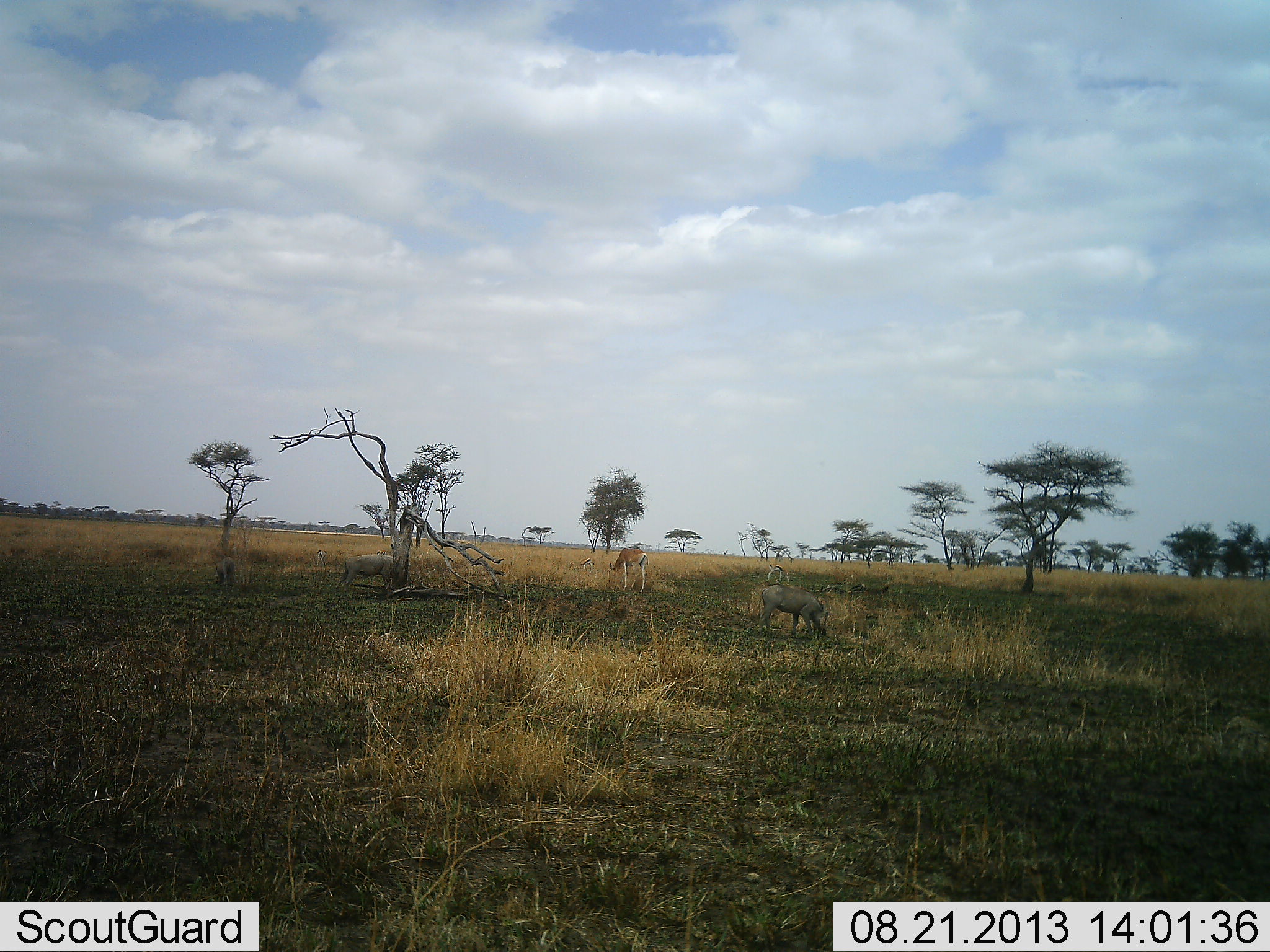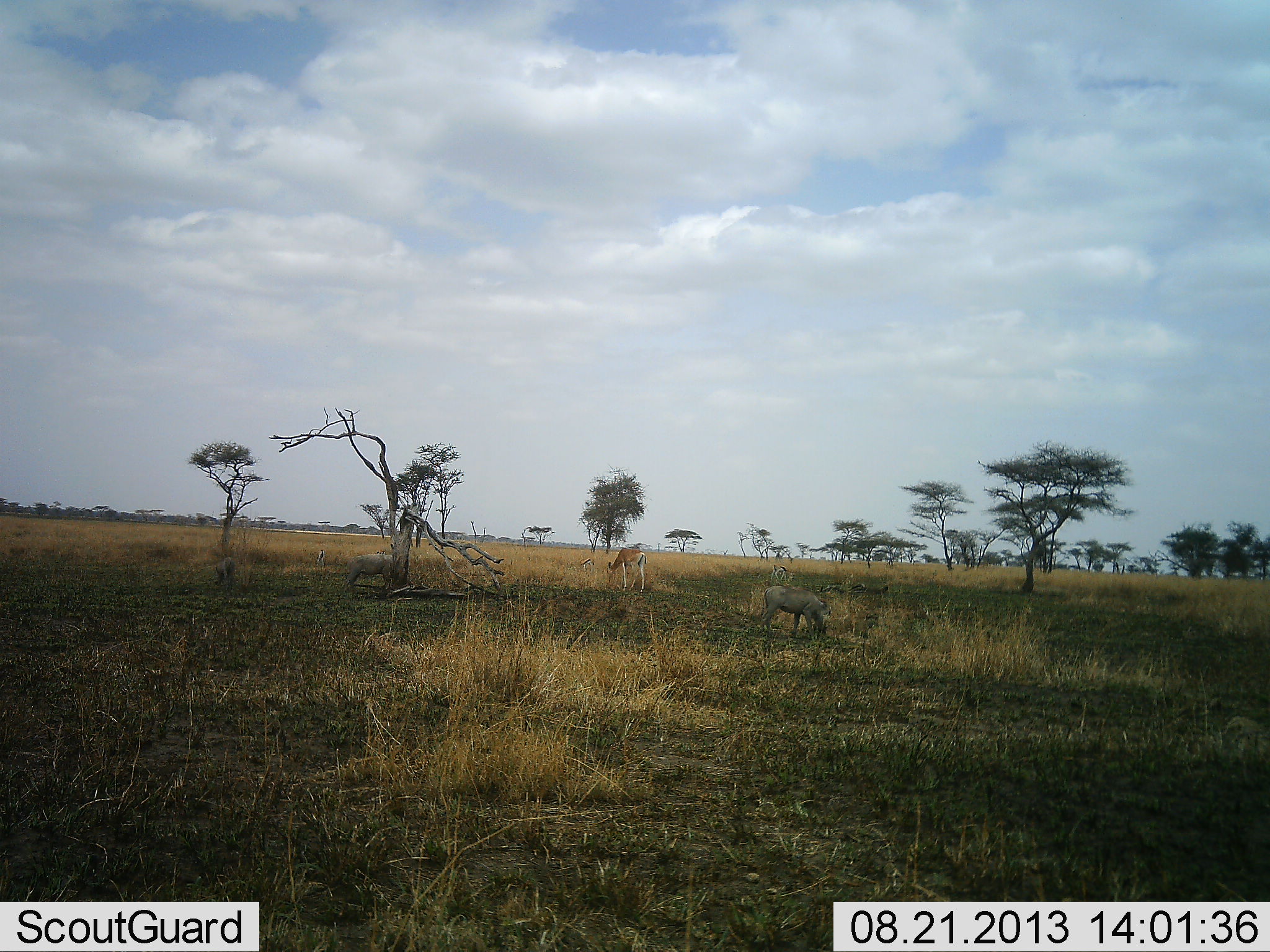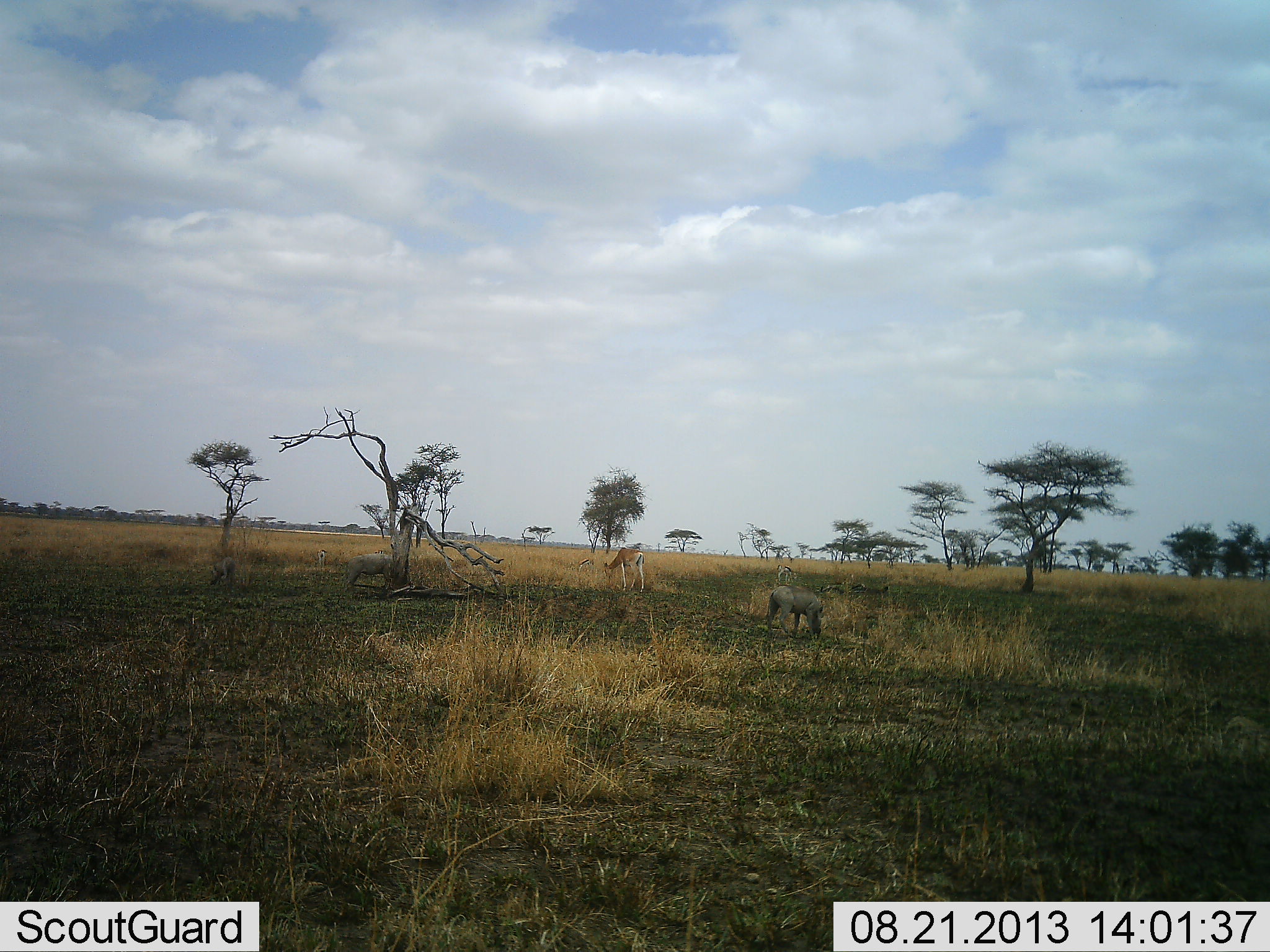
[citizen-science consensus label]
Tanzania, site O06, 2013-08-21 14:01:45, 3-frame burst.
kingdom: Animalia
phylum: Chordata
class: Mammalia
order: Artiodactyla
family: Bovidae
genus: Nanger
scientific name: Nanger granti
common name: grant's gazelle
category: gazellegrants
Gazellegrants (grant's gazelle) (Nanger granti), count 1. Behavior (volunteer vote fractions): standing 38%, resting 0%, moving 0%, interacting 0%. Young present (vote fraction): 0%. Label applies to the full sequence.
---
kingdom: Animalia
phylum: Chordata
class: Mammalia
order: Artiodactyla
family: Suidae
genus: Phacochoerus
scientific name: Phacochoerus africanus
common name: warthog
Warthog (Phacochoerus africanus), count 3. Behavior (volunteer vote fractions): standing 33%, resting 0%, moving 0%, interacting 0%. Young present (vote fraction): 0%. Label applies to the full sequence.